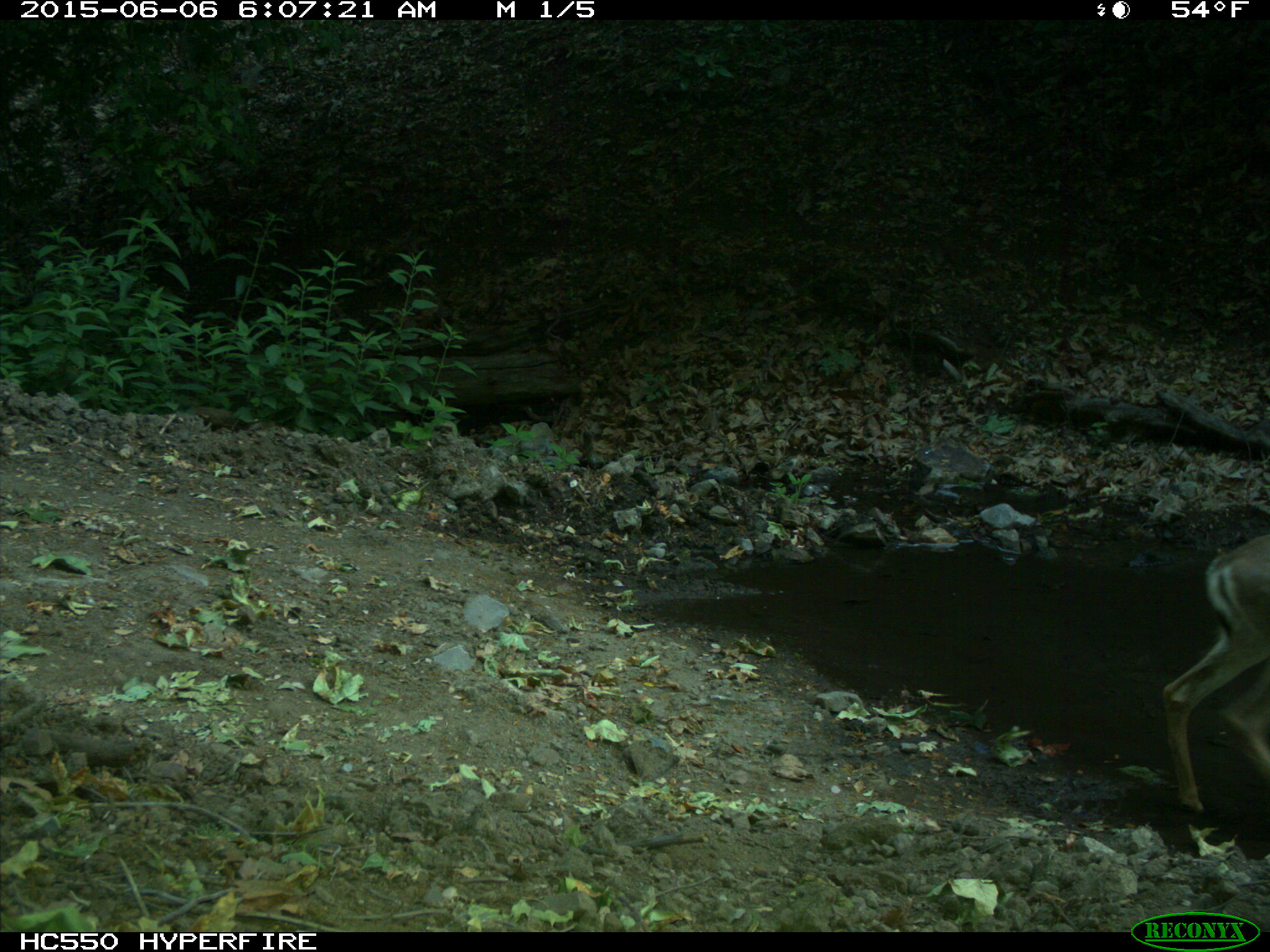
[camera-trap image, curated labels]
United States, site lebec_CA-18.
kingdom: Animalia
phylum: Chordata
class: Mammalia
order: Artiodactyla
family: Cervidae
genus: Odocoileus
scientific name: Odocoileus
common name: deer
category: unidentified deer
Unidentified deer (deer) (Odocoileus).